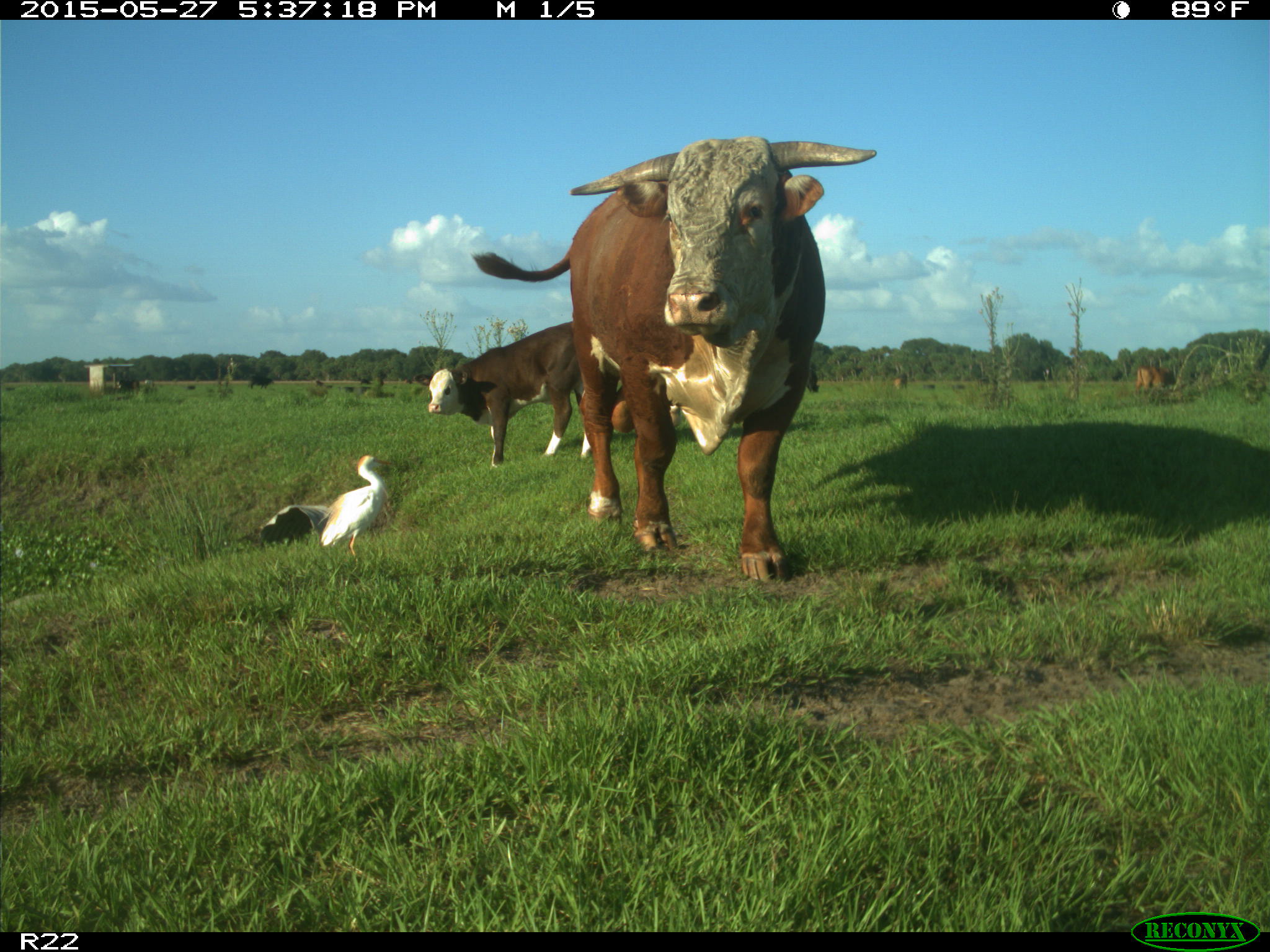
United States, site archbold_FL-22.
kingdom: Animalia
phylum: Chordata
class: Mammalia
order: Artiodactyla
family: Bovidae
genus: Bos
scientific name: Bos taurus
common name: domestic cow